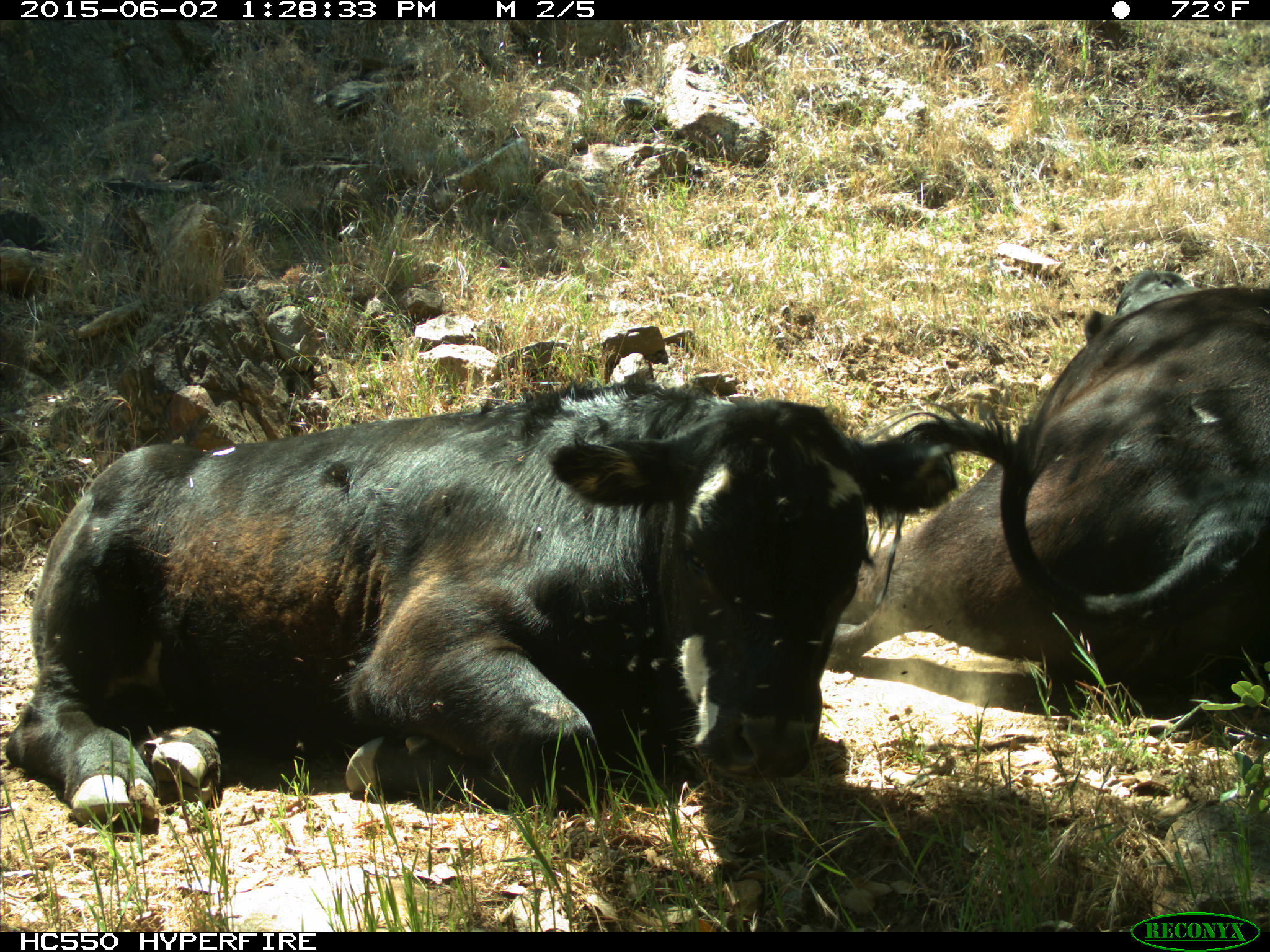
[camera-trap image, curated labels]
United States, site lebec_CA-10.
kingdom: Animalia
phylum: Chordata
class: Mammalia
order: Artiodactyla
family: Bovidae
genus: Bos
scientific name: Bos taurus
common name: domestic cow